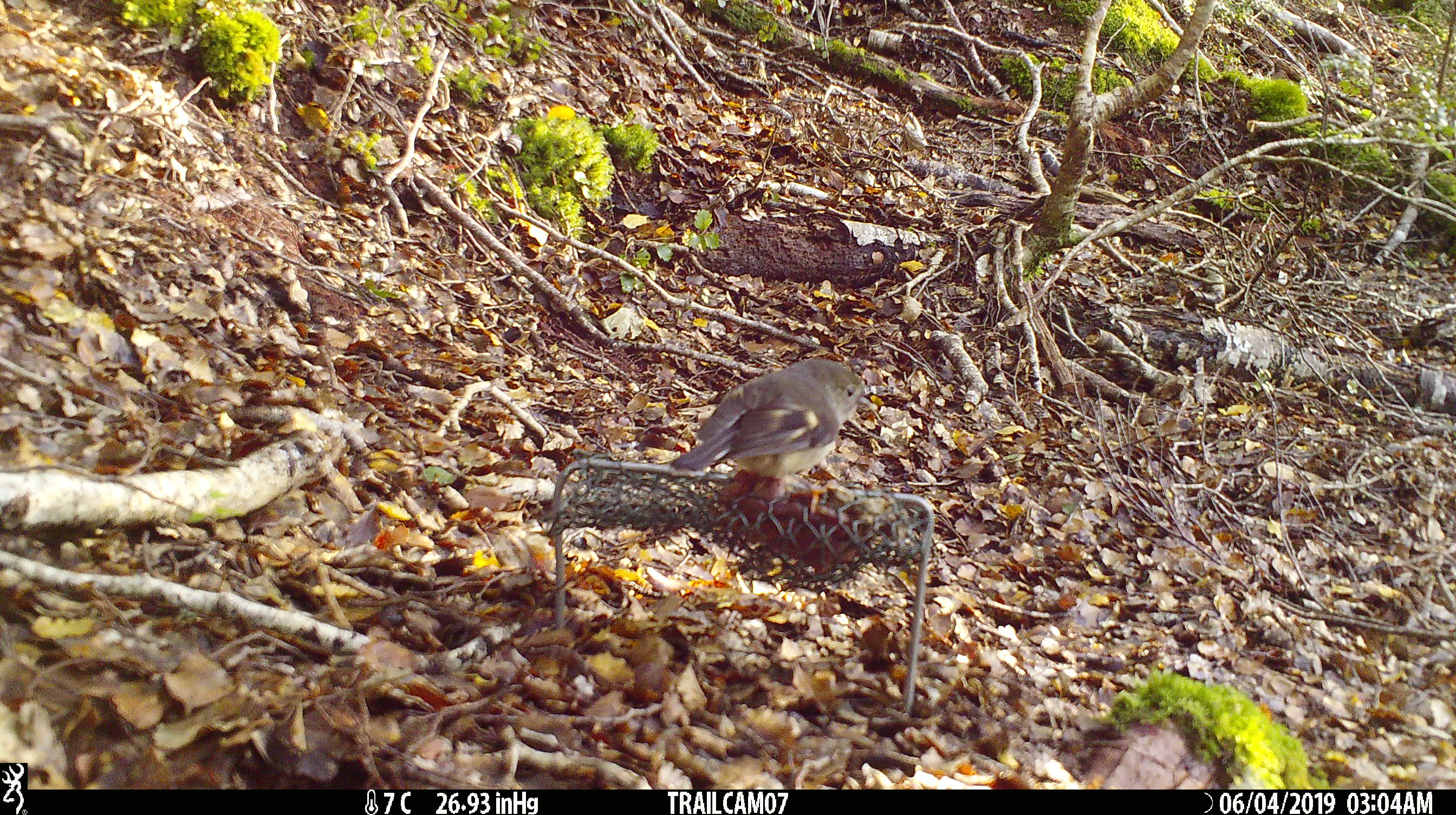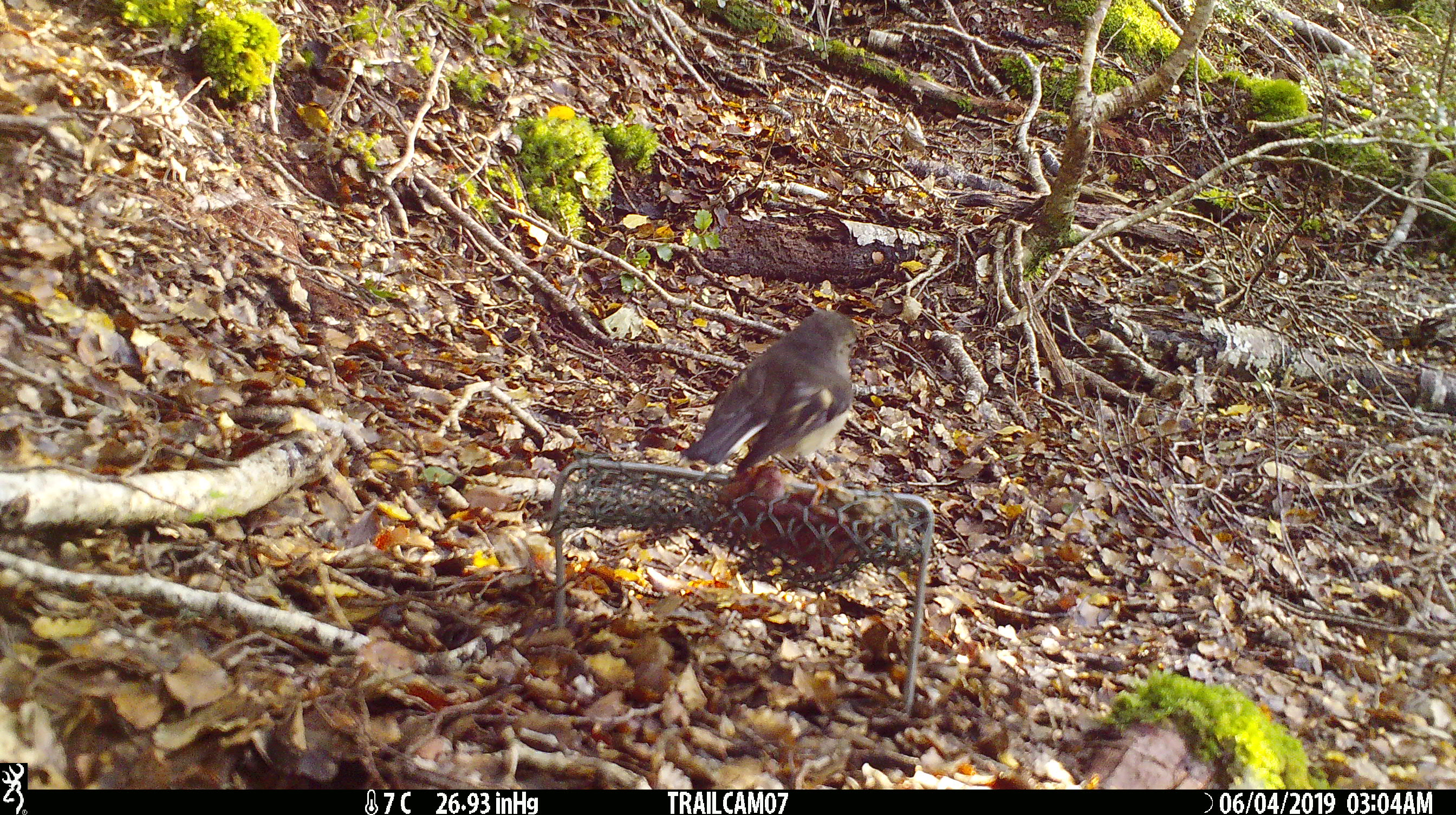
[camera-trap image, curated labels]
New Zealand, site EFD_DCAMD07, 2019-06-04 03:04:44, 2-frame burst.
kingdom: Animalia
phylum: Chordata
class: Aves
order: Passeriformes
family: Petroicidae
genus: Petroica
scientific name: Petroica macrocephala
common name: tomtit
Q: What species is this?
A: Tomtit (Petroica macrocephala).